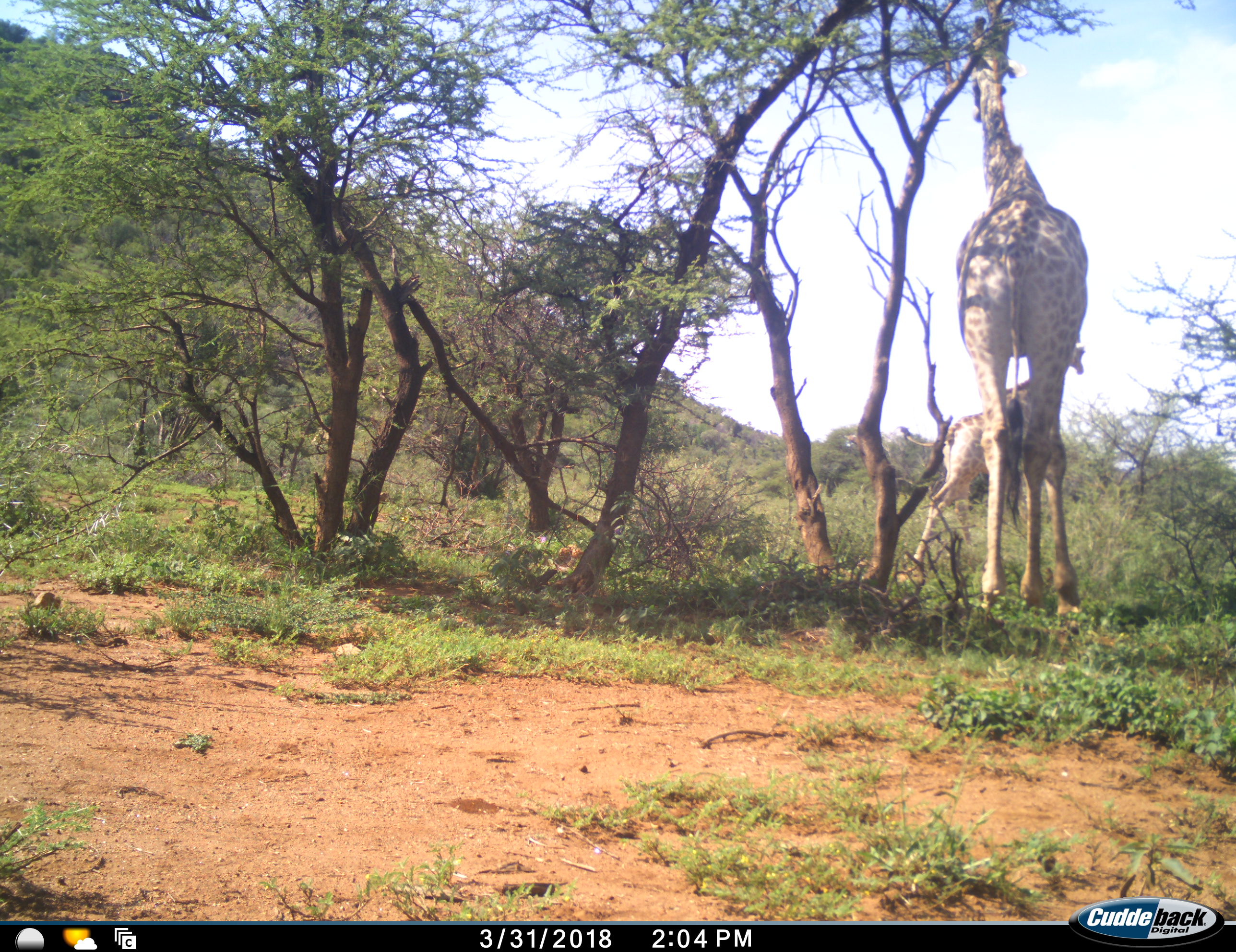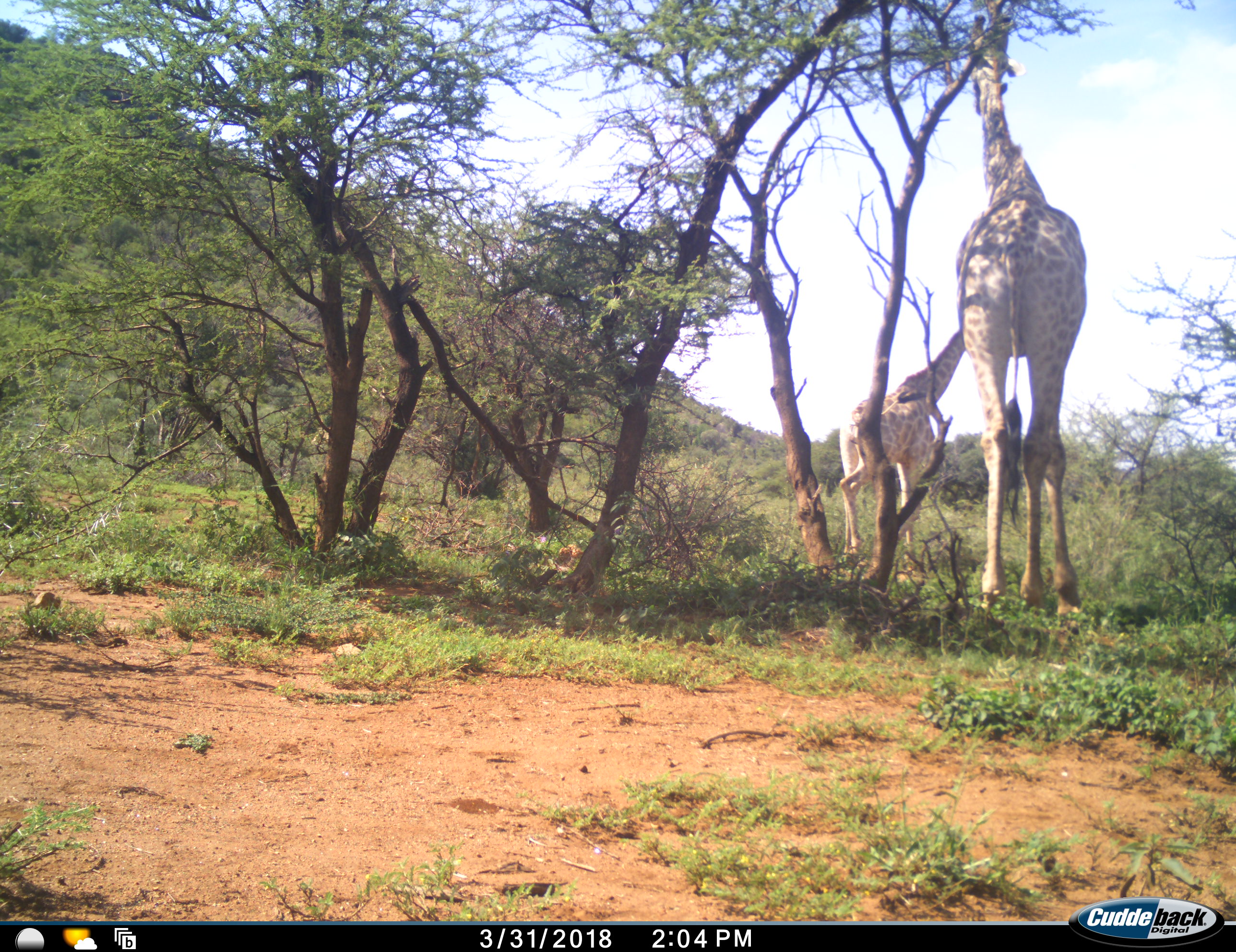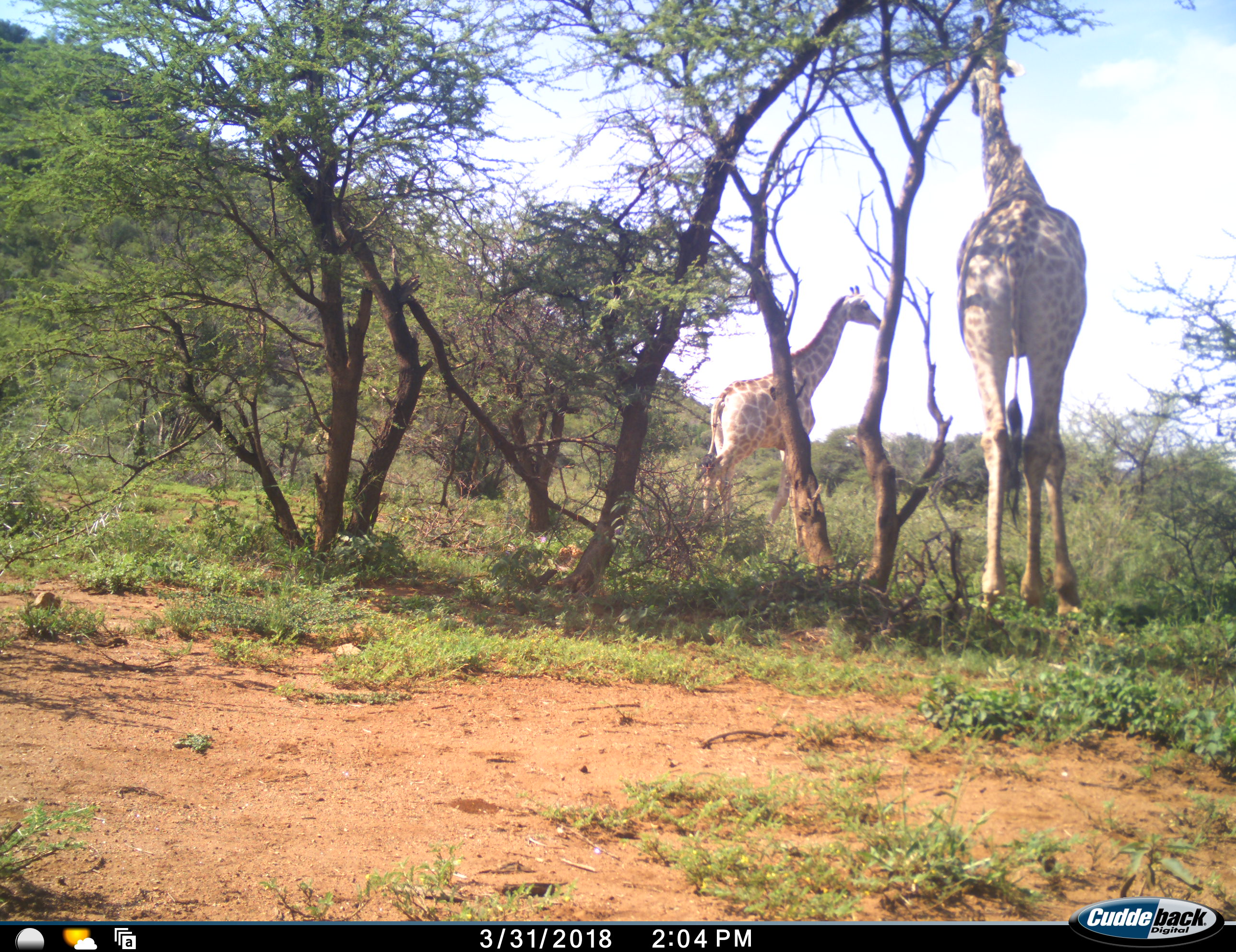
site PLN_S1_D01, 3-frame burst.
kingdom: Animalia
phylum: Chordata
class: Mammalia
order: Artiodactyla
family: Giraffidae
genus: Giraffa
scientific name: Giraffa camelopardalis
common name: giraffe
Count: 2.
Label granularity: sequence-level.